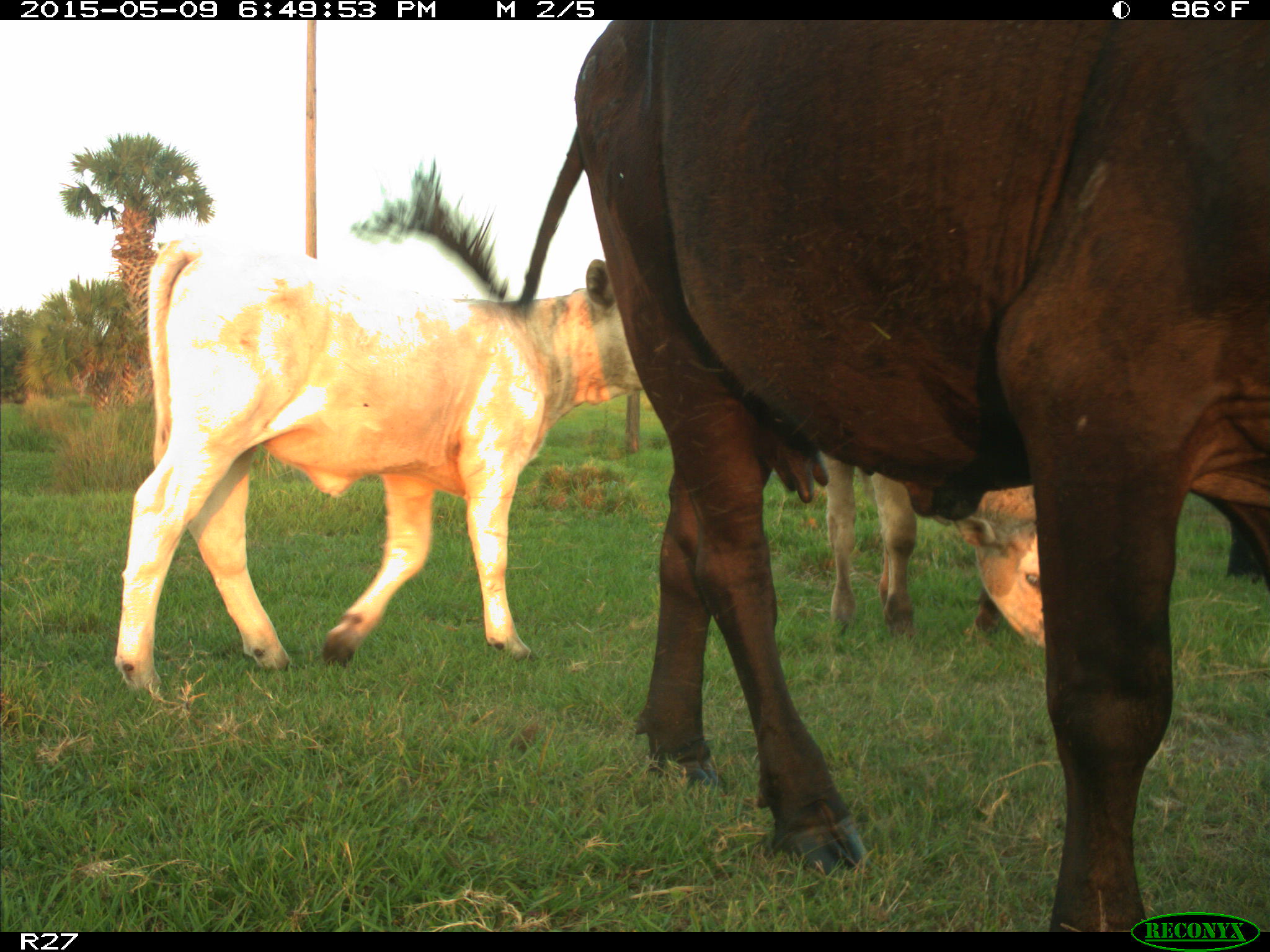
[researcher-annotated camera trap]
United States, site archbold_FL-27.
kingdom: Animalia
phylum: Chordata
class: Mammalia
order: Artiodactyla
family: Bovidae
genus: Bos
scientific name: Bos taurus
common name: domestic cow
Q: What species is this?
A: Bos taurus (domestic cow).